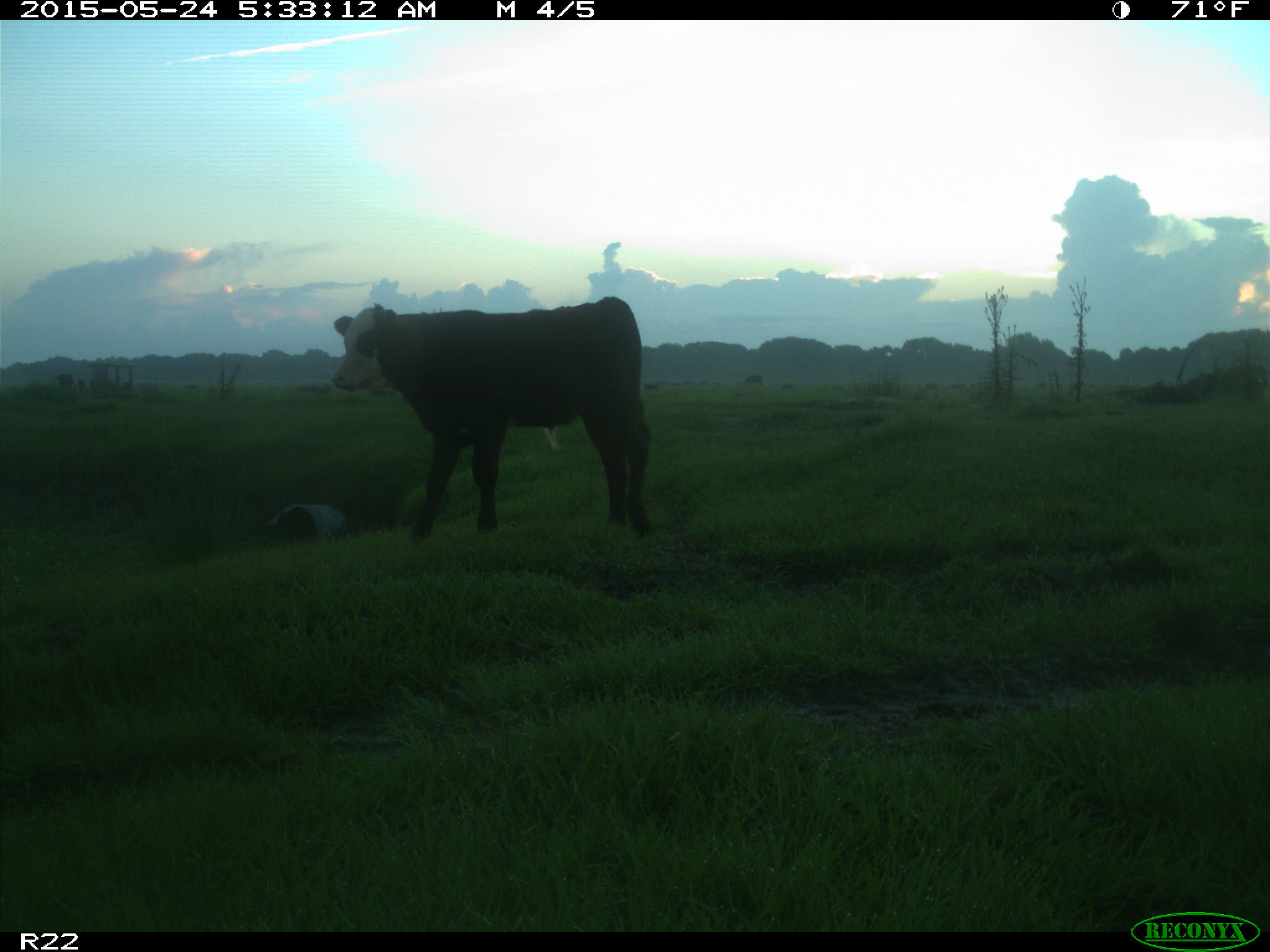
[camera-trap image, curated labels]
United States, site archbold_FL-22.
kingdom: Animalia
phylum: Chordata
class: Mammalia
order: Artiodactyla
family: Bovidae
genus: Bos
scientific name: Bos taurus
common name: domestic cow